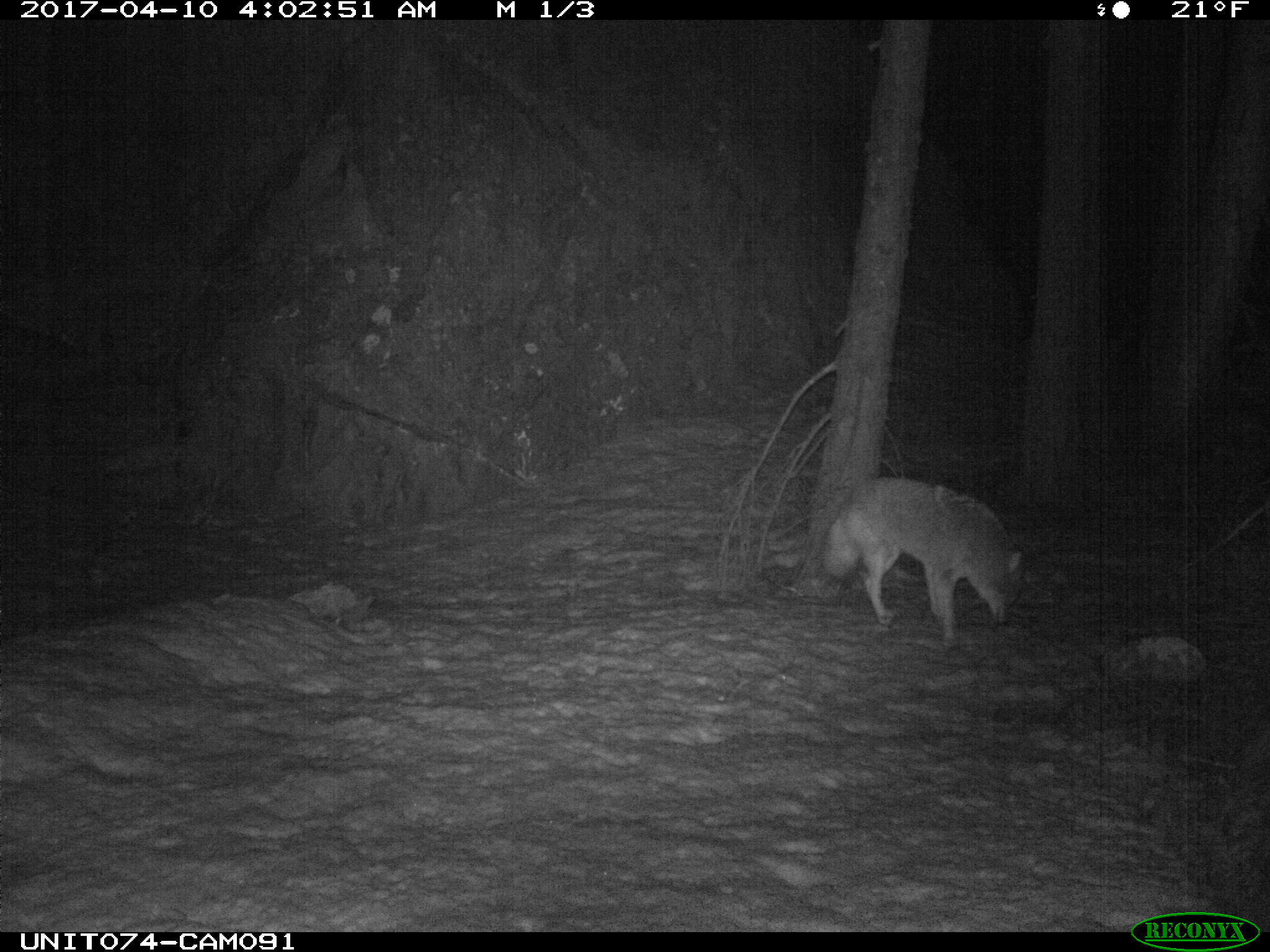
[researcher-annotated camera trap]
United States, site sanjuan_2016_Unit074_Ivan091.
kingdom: Animalia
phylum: Chordata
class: Mammalia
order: Carnivora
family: Canidae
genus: Canis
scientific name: Canis latrans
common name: coyote